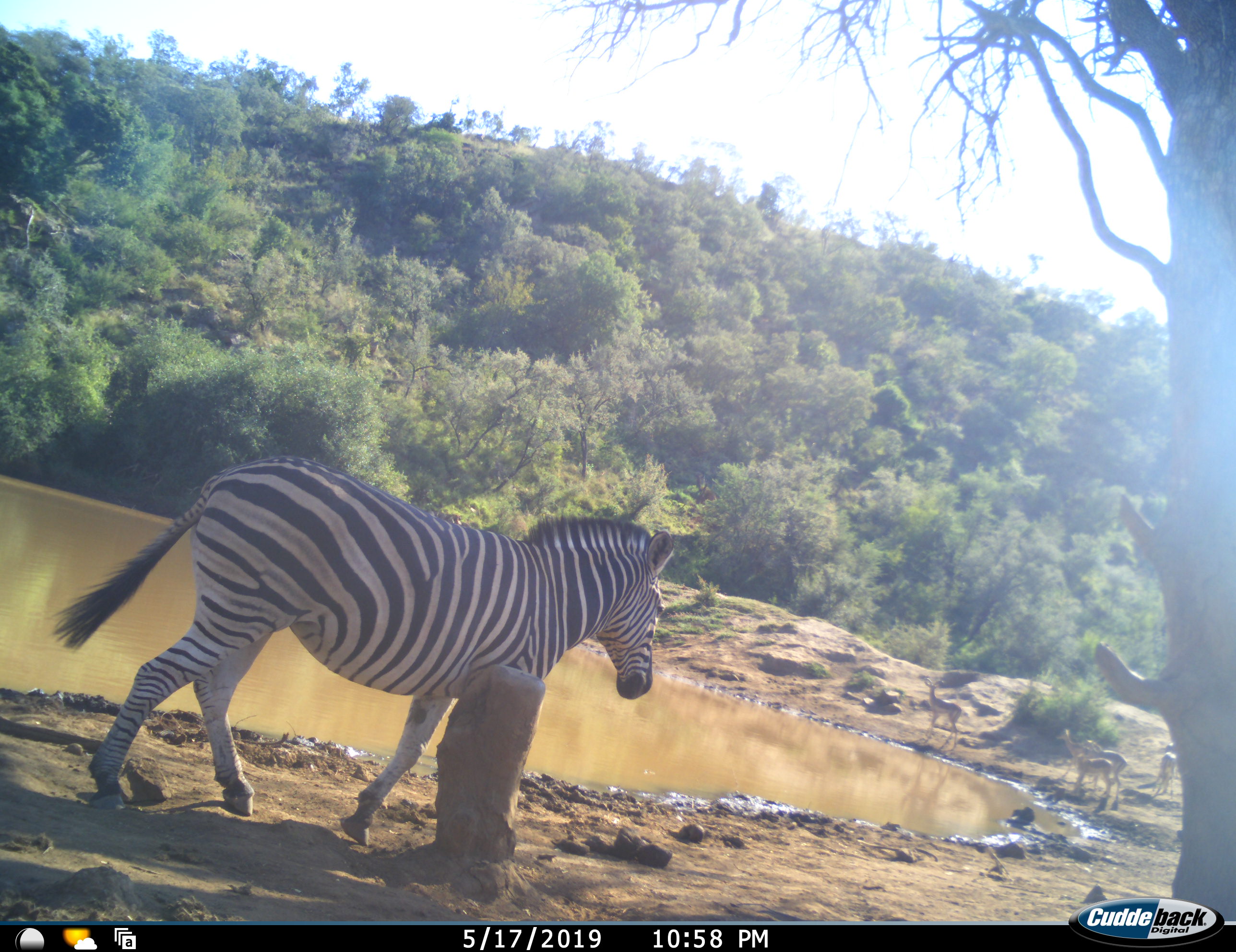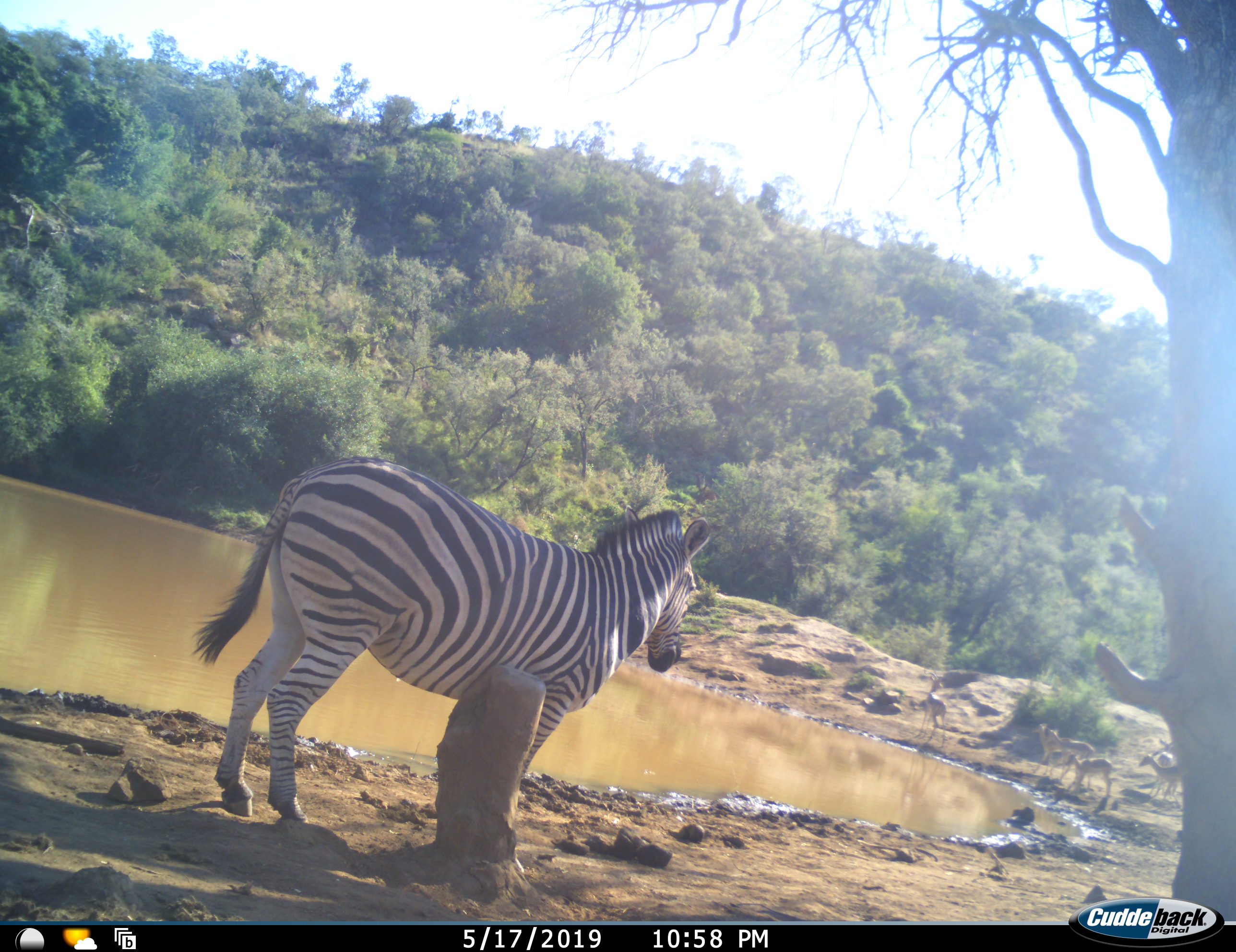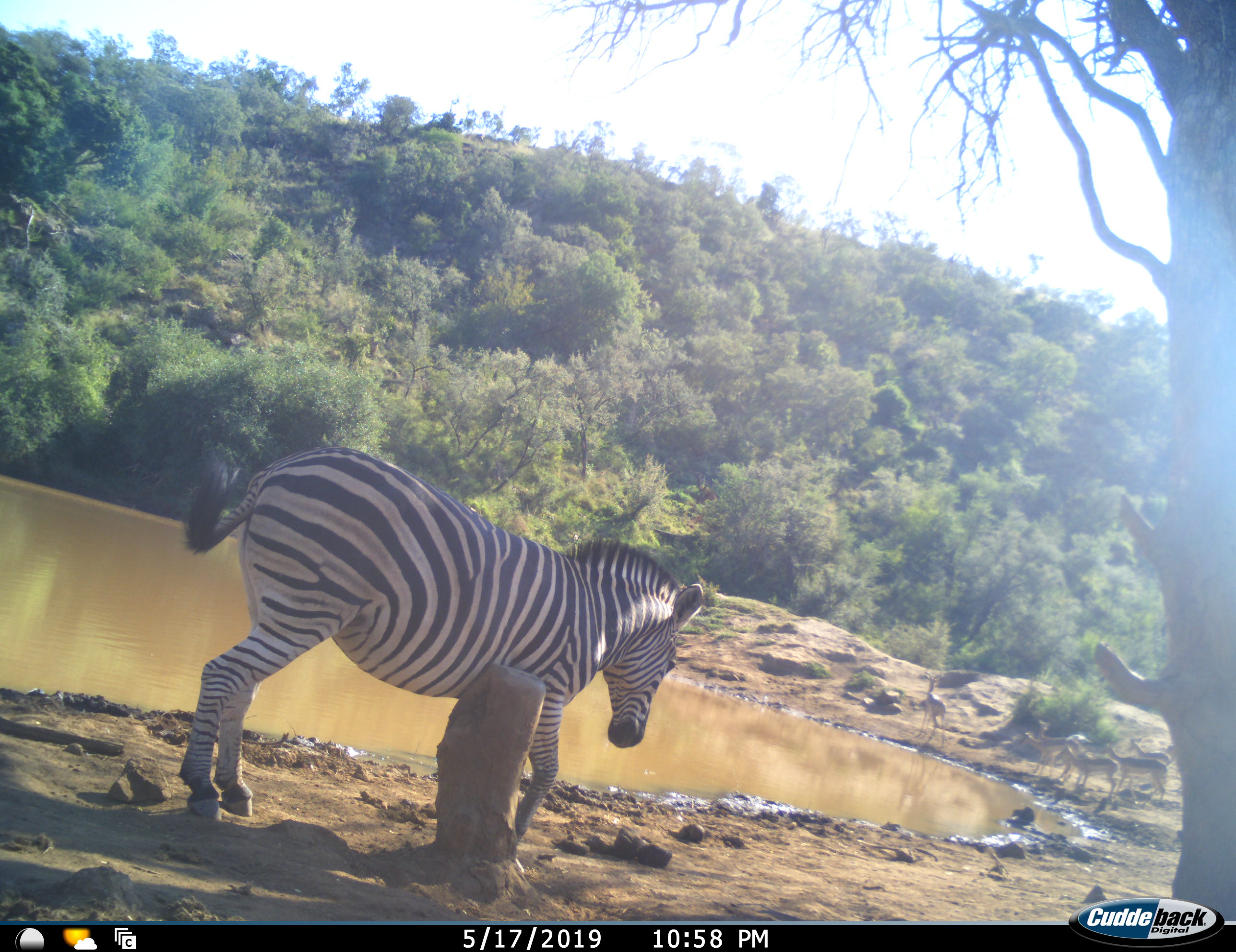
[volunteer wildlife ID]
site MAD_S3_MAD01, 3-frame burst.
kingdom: Animalia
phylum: Chordata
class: Mammalia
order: Artiodactyla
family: Bovidae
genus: Aepyceros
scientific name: Aepyceros melampus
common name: impala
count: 6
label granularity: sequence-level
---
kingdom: Animalia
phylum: Chordata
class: Mammalia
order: Perissodactyla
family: Equidae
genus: Equus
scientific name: Equus quagga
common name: plains zebra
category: zebraplains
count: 1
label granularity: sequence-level